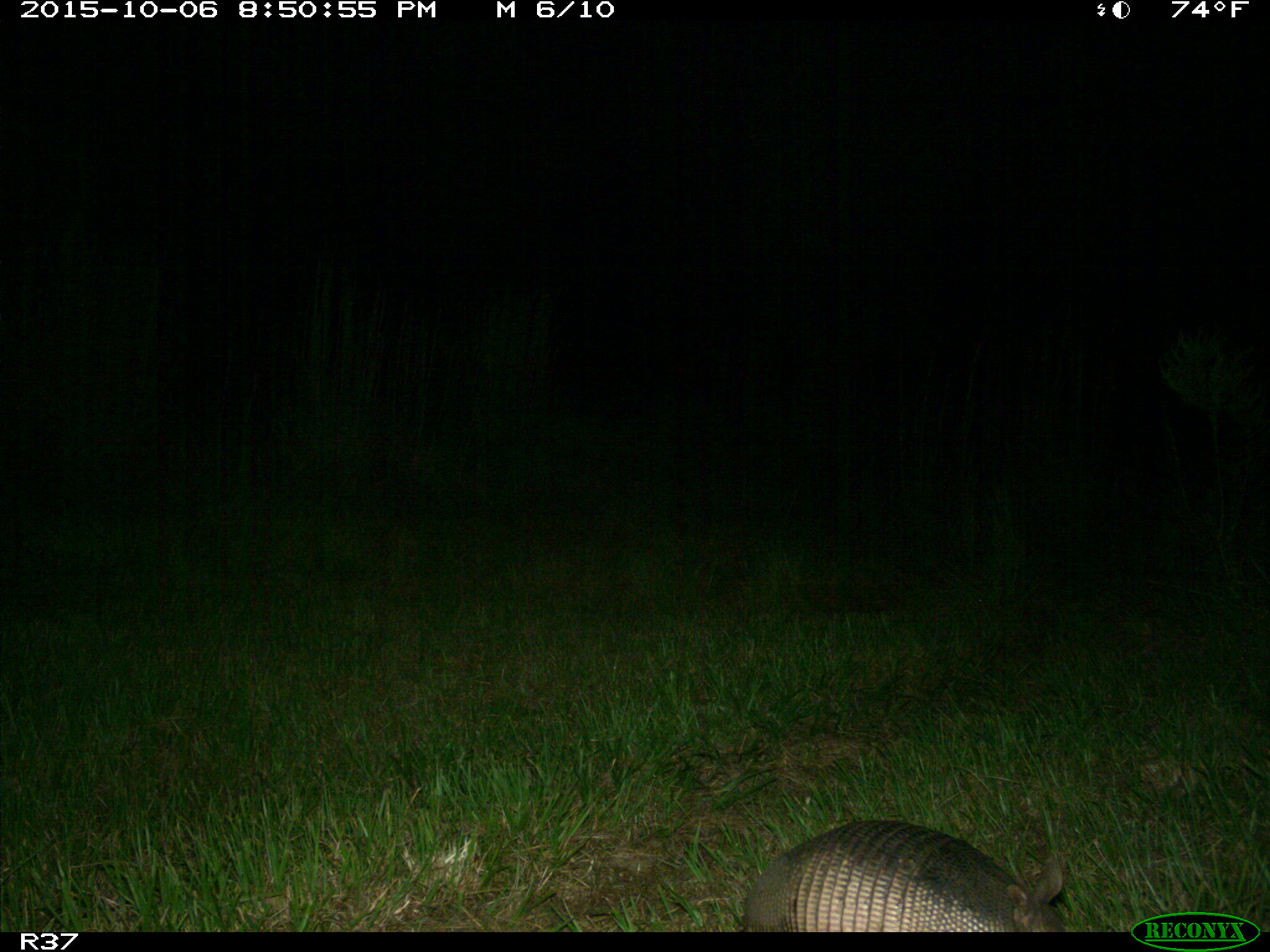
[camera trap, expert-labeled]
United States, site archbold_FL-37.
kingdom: Animalia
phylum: Chordata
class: Mammalia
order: Cingulata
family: Dasypodidae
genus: Dasypus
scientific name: Dasypus novemcinctus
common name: nine-banded armadillo